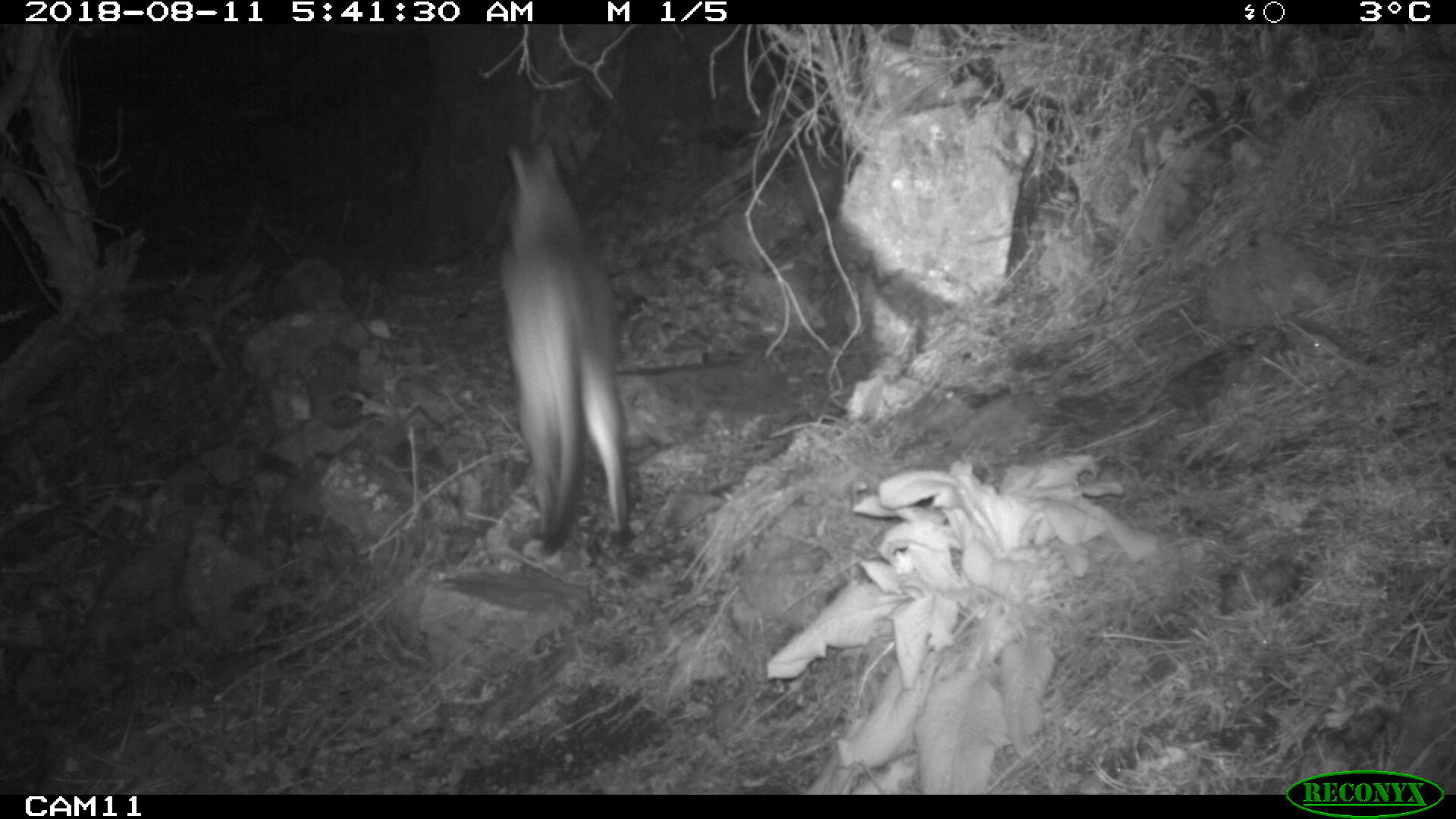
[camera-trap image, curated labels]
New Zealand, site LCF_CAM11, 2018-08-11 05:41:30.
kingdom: Animalia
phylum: Chordata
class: Mammalia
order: Diprotodontia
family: Macropodidae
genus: Notamacropus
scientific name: Notamacropus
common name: wallaby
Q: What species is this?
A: Wallaby (Notamacropus).